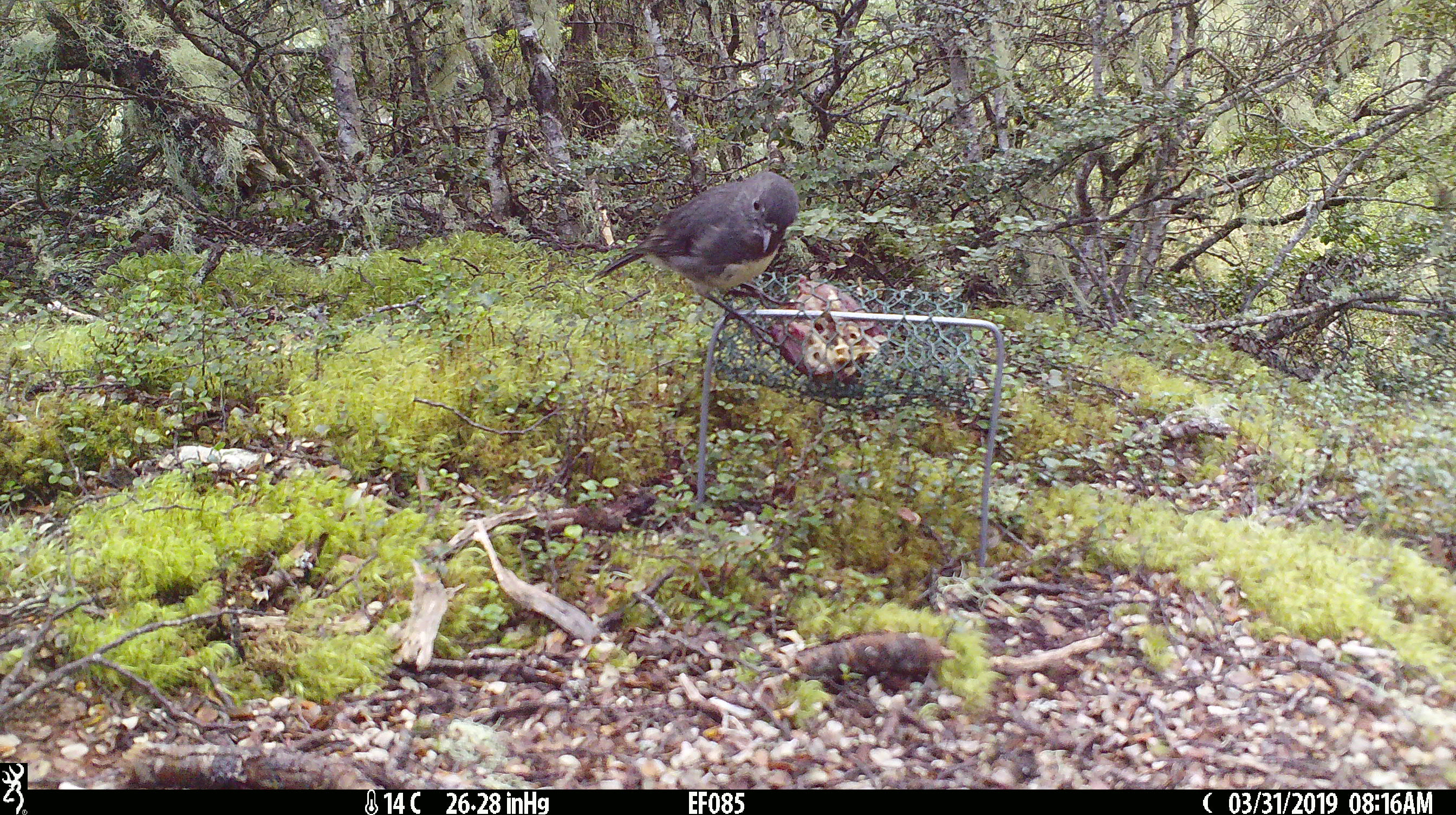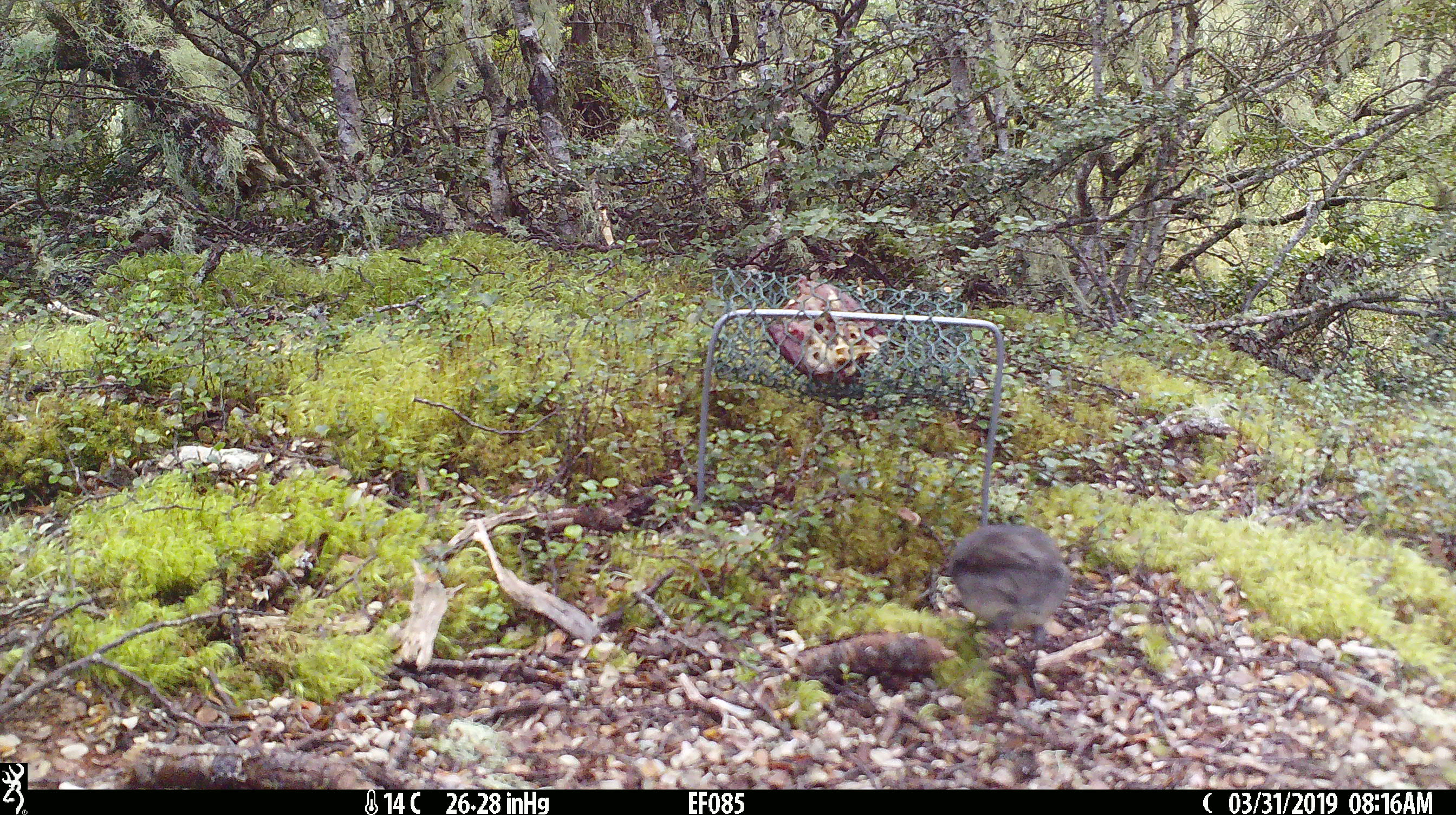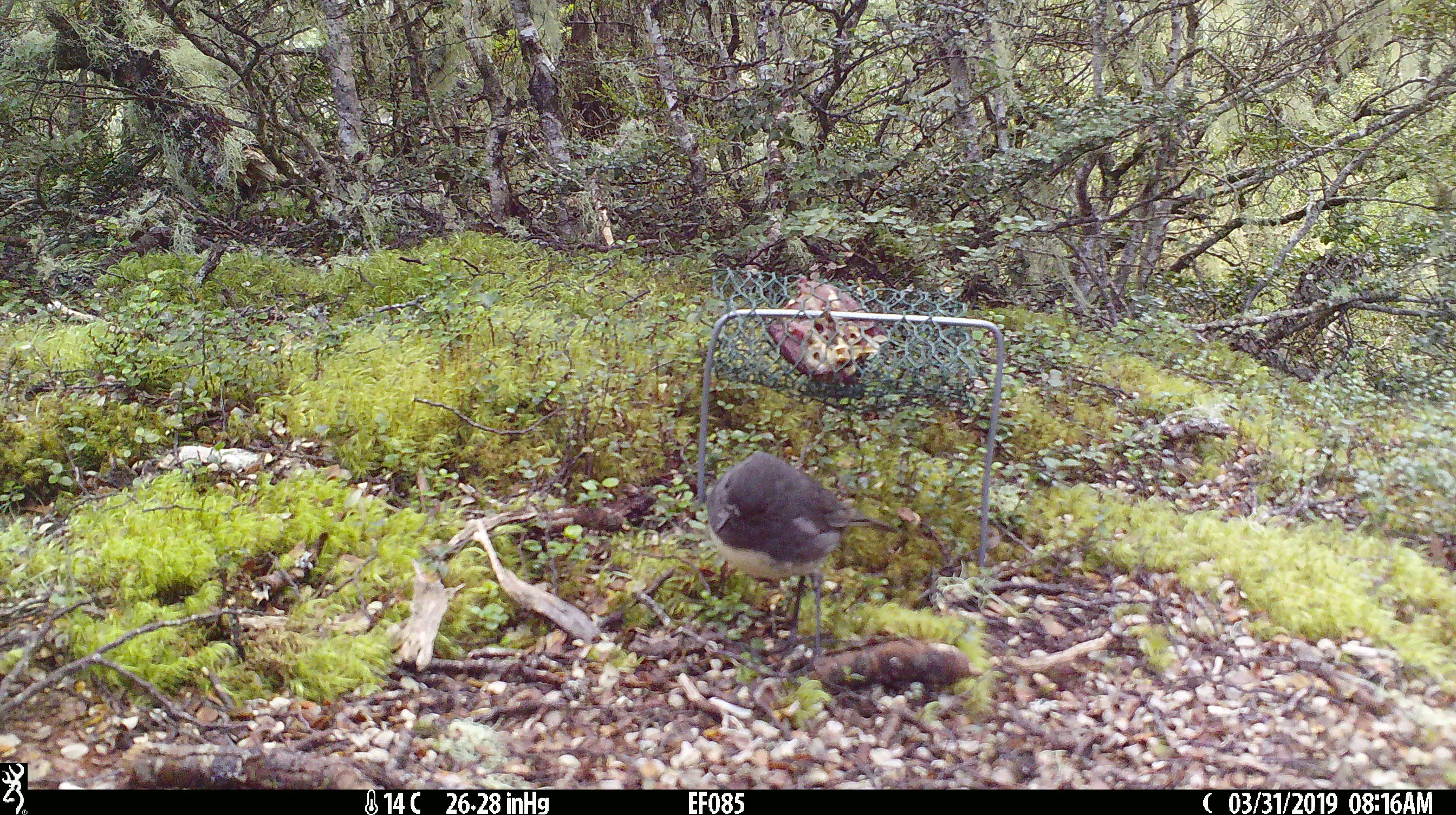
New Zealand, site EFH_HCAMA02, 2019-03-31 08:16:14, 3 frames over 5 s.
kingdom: Animalia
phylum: Chordata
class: Aves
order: Passeriformes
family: Petroicidae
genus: Petroica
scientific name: Petroica australis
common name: new zealand robin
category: robin